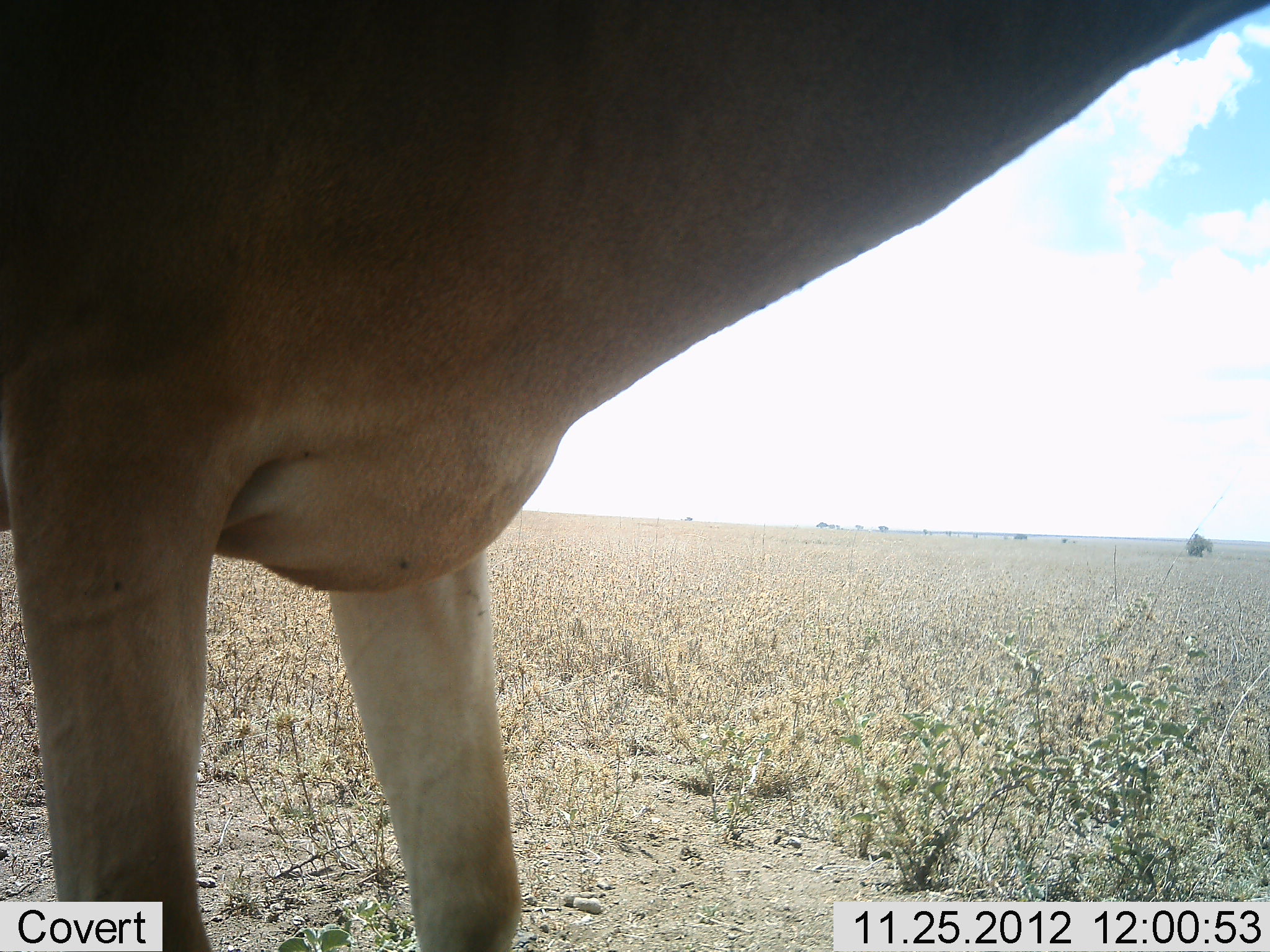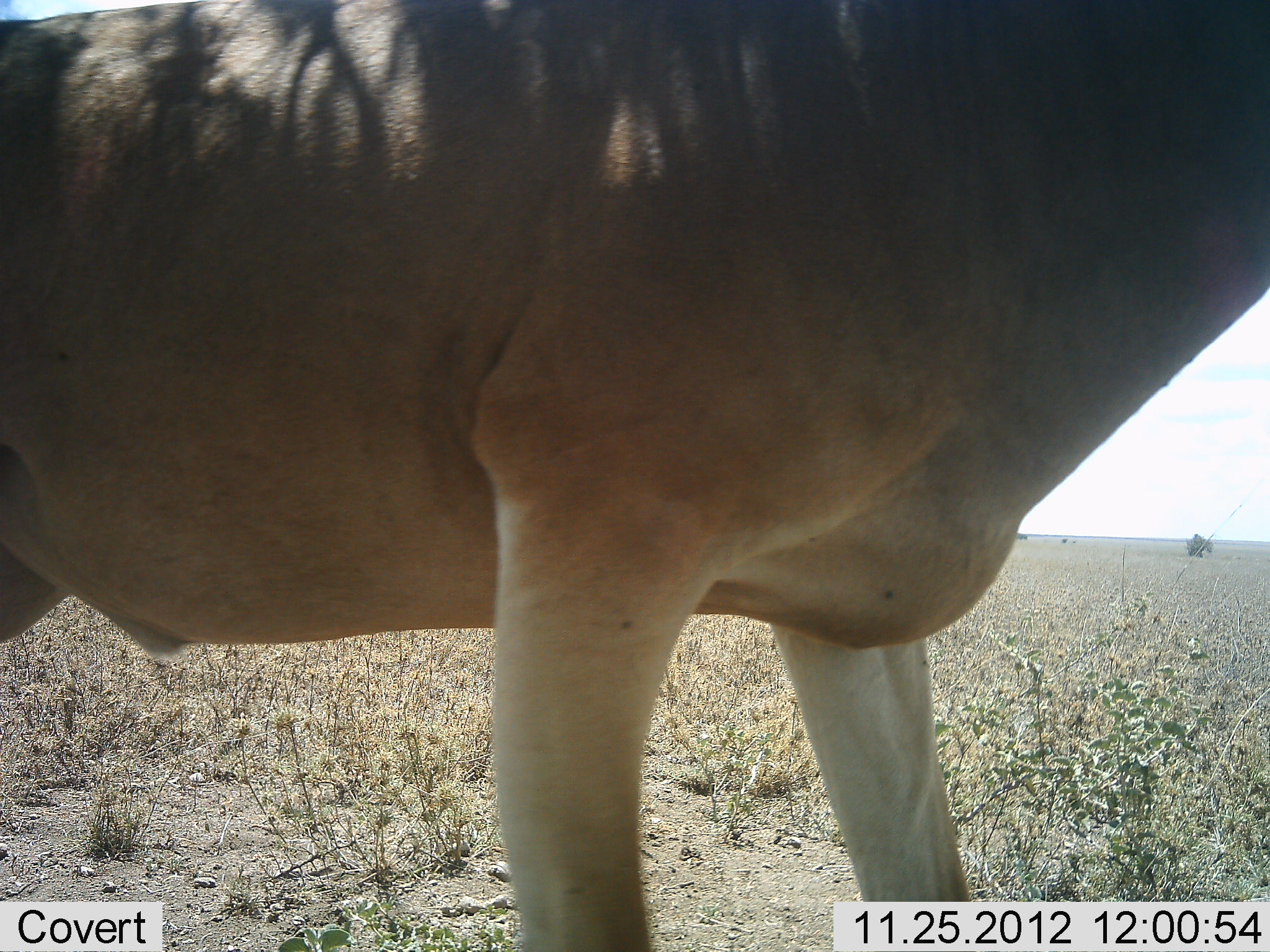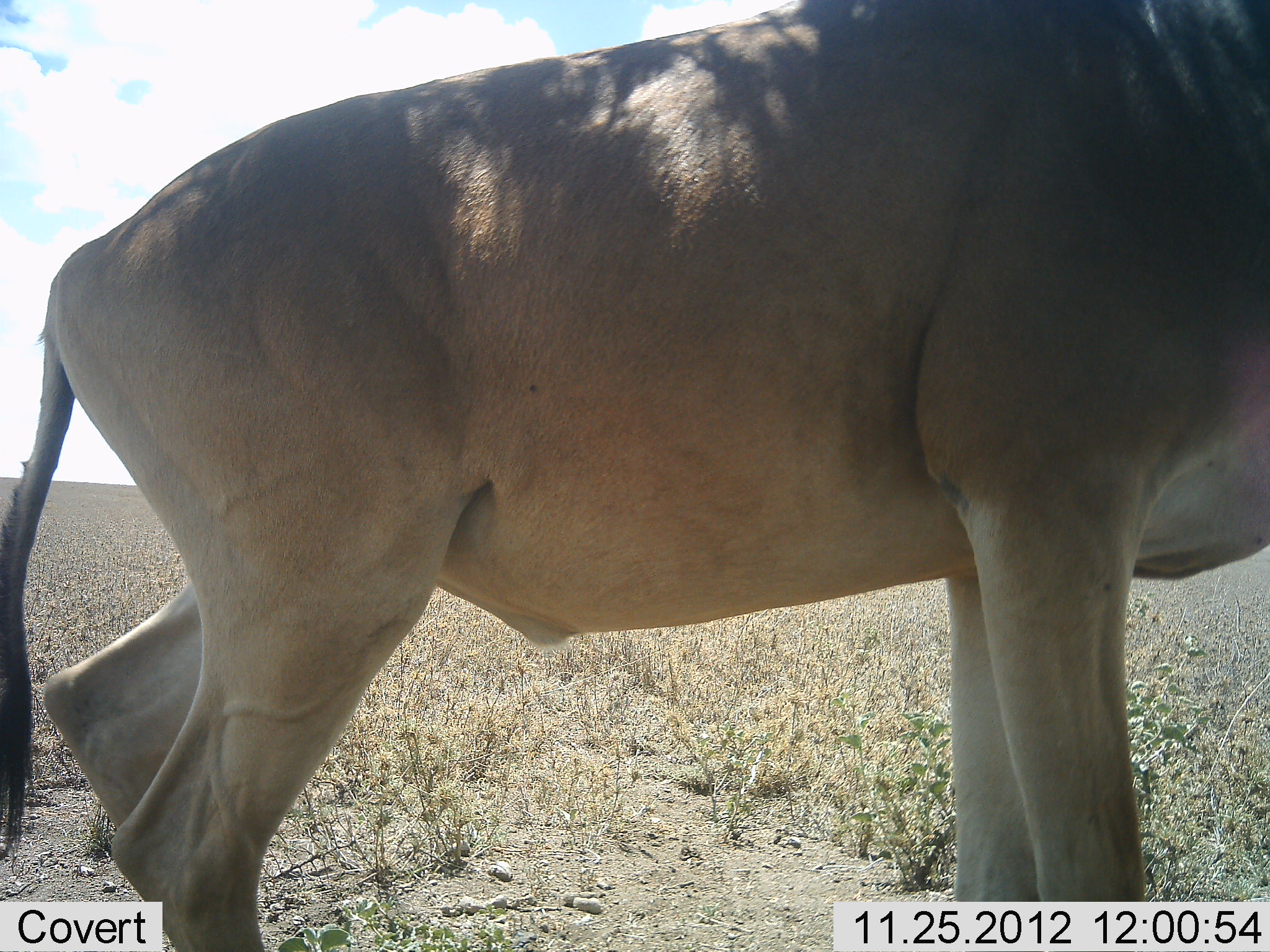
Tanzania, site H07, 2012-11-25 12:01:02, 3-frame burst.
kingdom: Animalia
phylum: Chordata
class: Mammalia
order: Artiodactyla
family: Bovidae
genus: Alcelaphus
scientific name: Alcelaphus buselaphus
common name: hartebeest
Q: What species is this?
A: Hartebeest (Alcelaphus buselaphus).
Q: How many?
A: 1.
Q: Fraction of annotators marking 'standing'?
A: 40%.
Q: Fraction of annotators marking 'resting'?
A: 0%.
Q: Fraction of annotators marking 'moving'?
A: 60%.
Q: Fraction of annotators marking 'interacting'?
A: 0%.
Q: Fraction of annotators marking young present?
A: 0%.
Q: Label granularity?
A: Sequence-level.